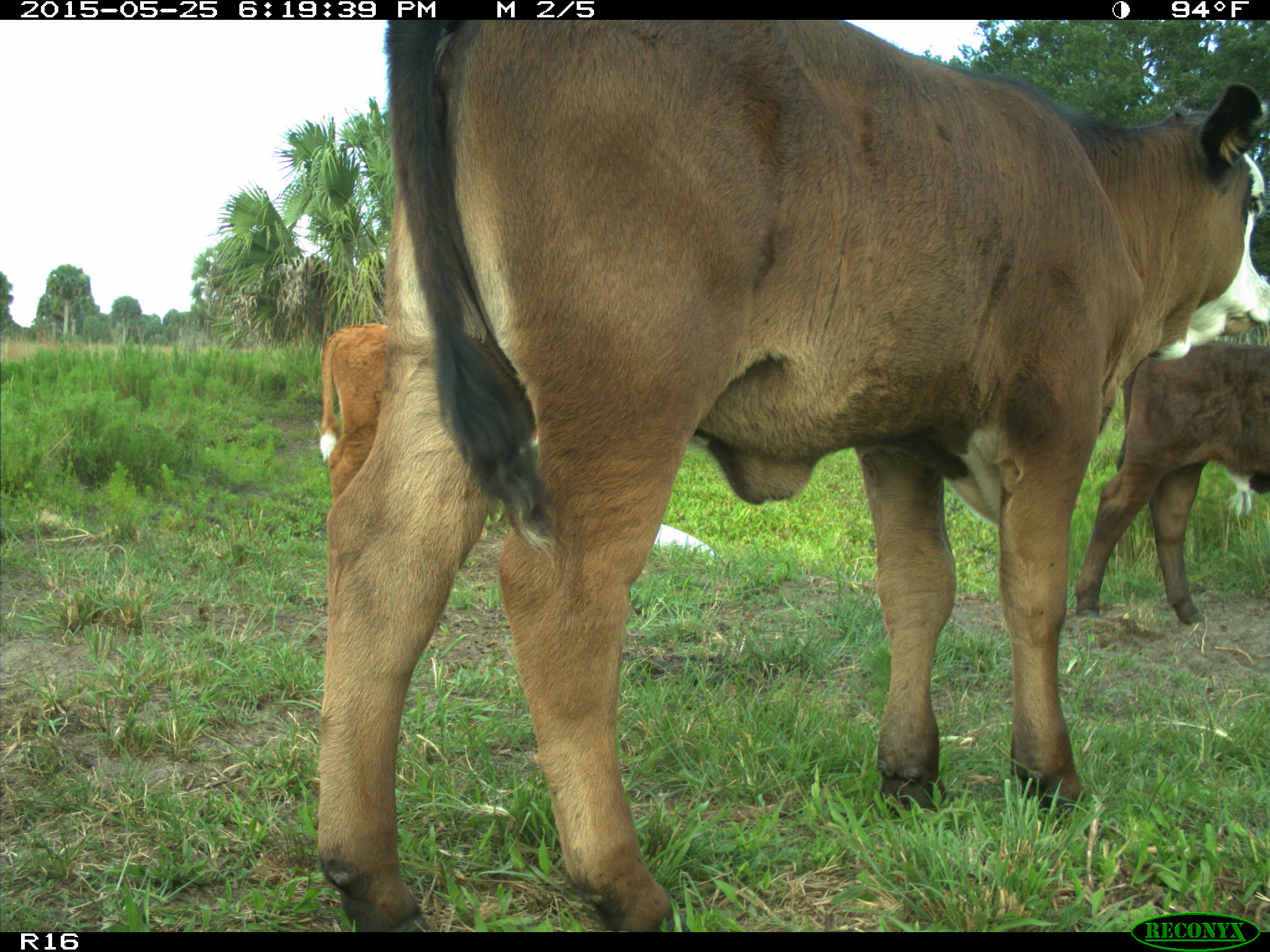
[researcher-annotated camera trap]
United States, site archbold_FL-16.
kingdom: Animalia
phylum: Chordata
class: Mammalia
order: Artiodactyla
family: Bovidae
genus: Bos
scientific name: Bos taurus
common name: domestic cow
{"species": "Bos taurus (domestic cow)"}